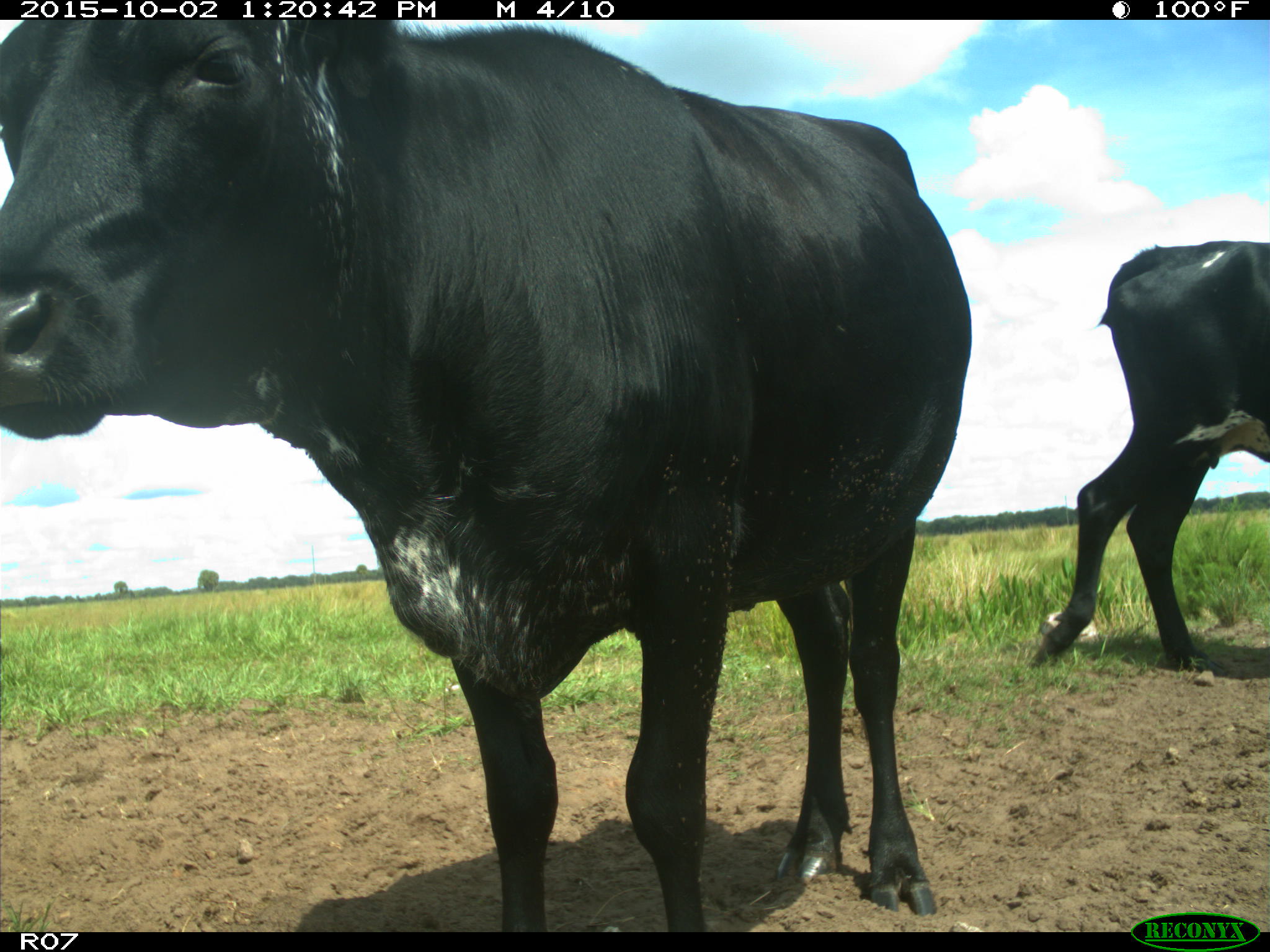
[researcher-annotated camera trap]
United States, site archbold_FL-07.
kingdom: Animalia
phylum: Chordata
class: Mammalia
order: Artiodactyla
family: Bovidae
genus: Bos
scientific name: Bos taurus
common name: domestic cow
Bos taurus (domestic cow).